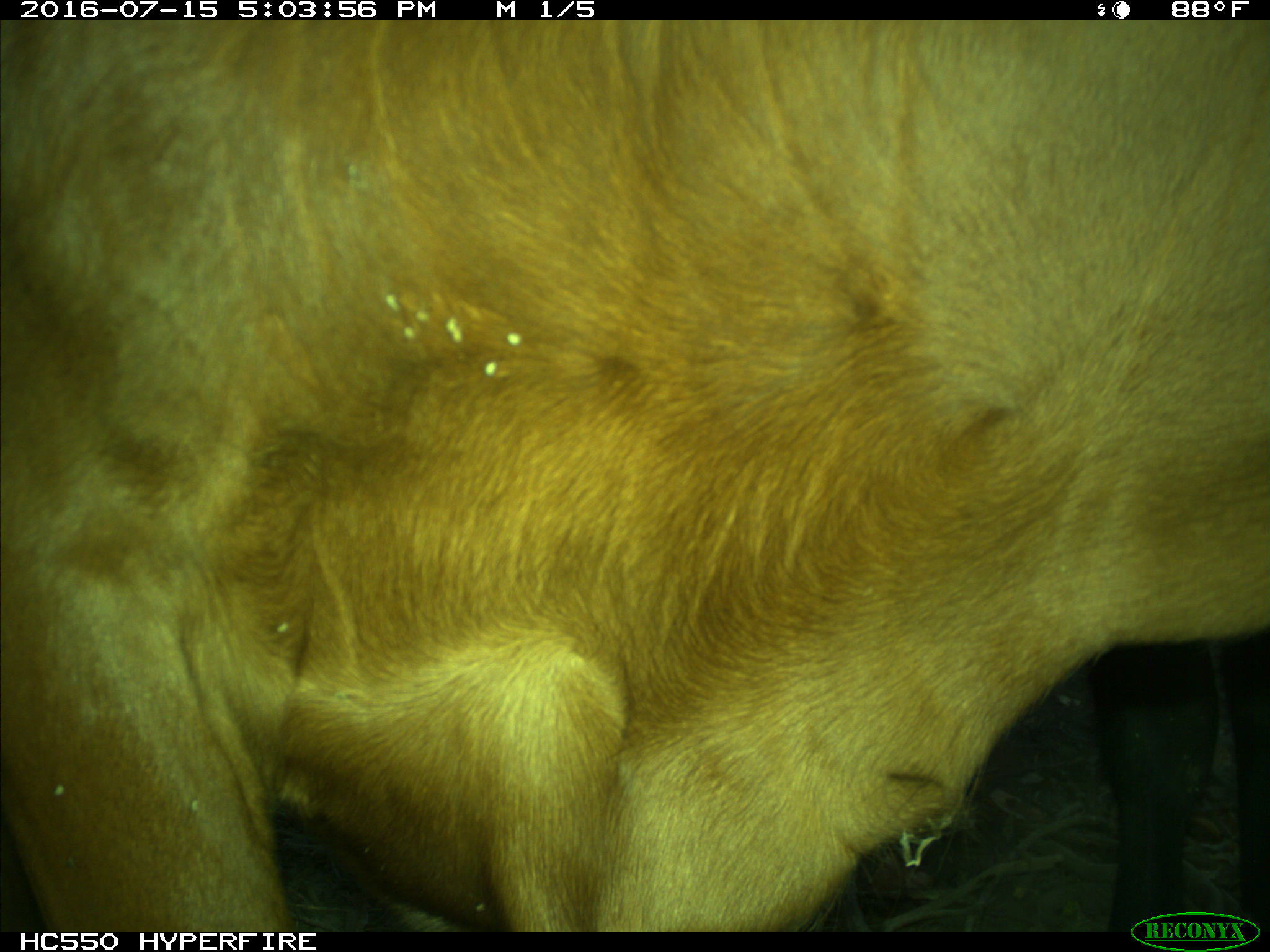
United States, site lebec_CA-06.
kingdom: Animalia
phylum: Chordata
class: Mammalia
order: Artiodactyla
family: Bovidae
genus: Bos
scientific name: Bos taurus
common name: domestic cow